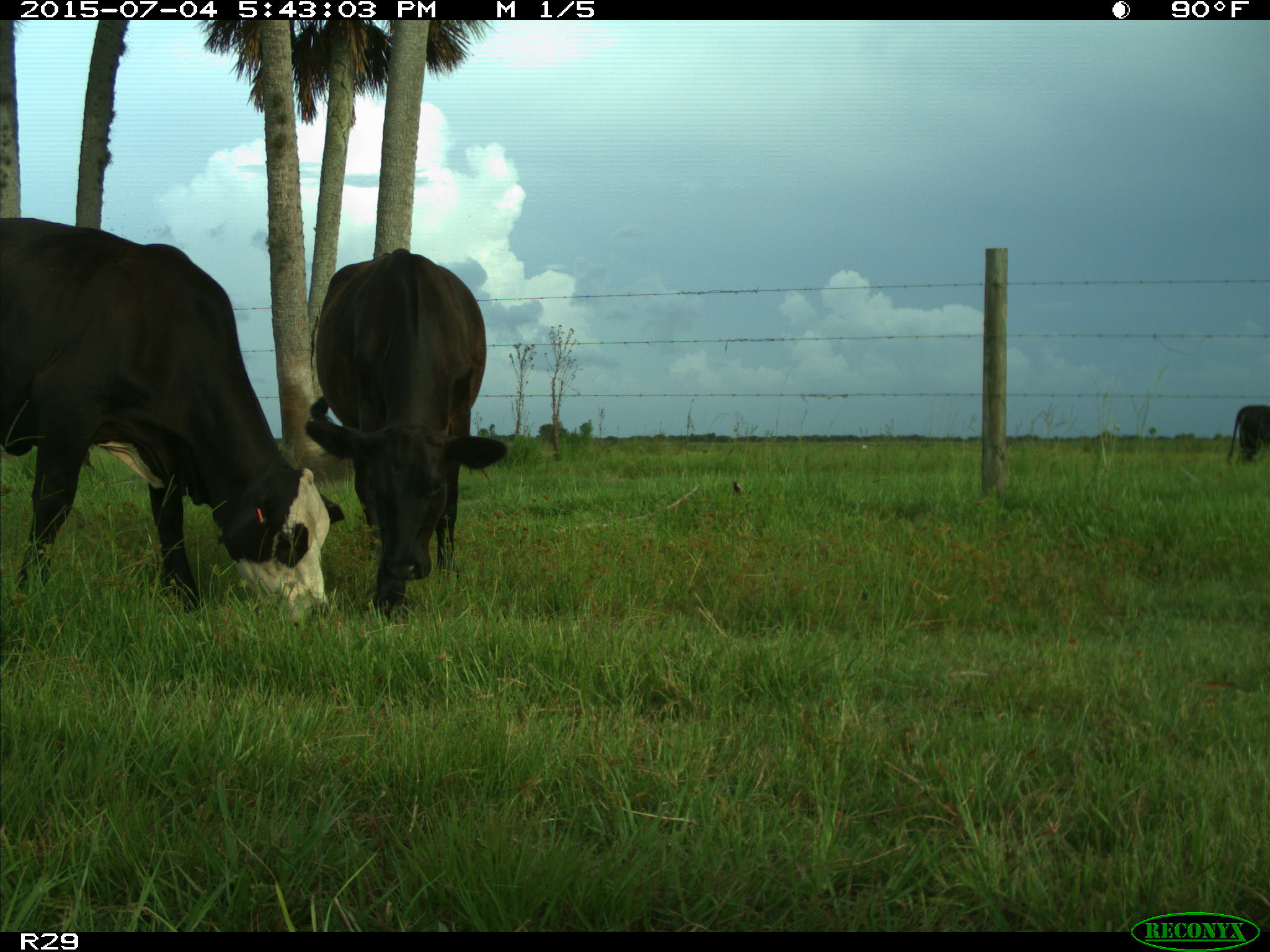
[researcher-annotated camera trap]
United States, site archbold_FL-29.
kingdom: Animalia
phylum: Chordata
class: Mammalia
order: Artiodactyla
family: Bovidae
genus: Bos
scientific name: Bos taurus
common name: domestic cow